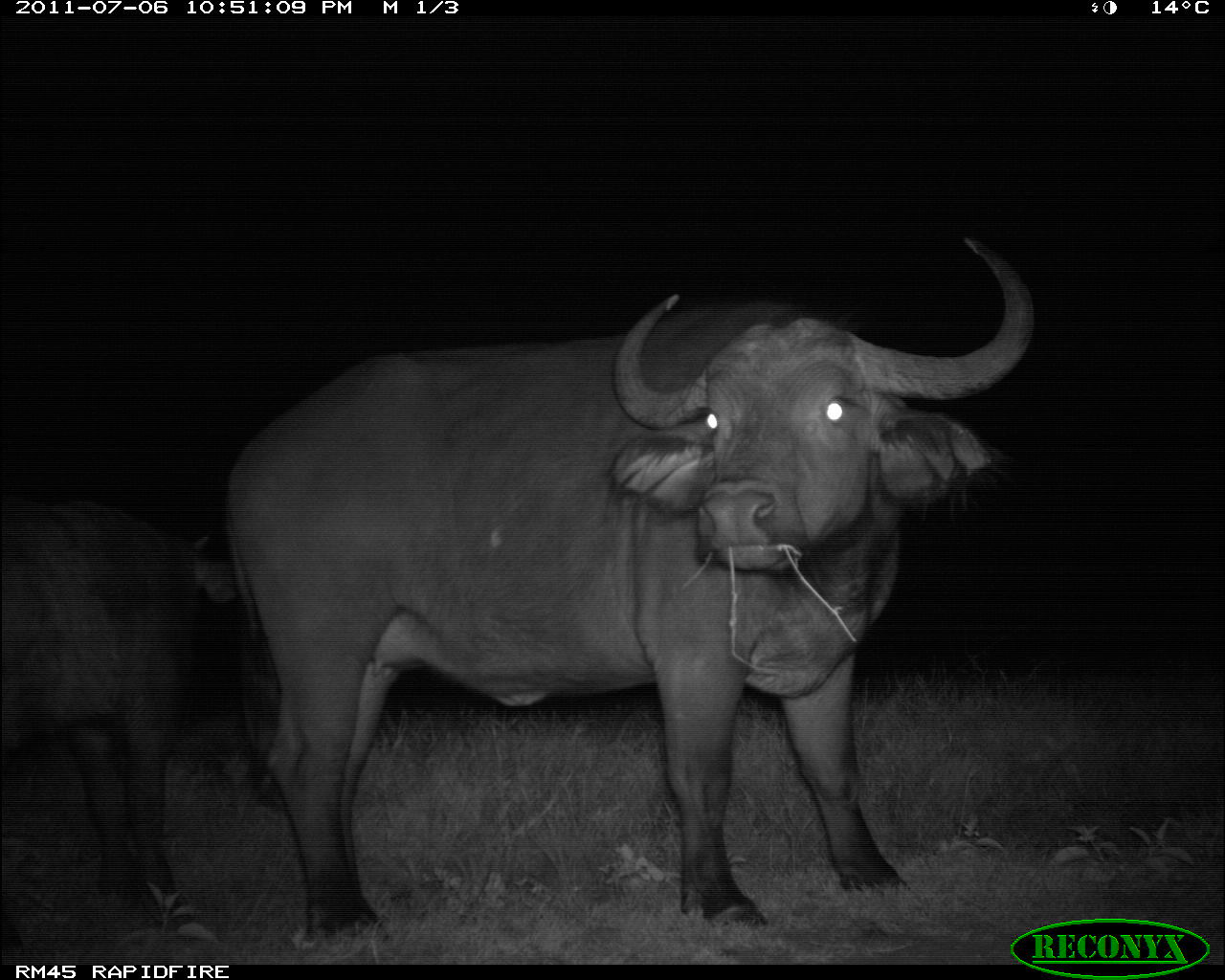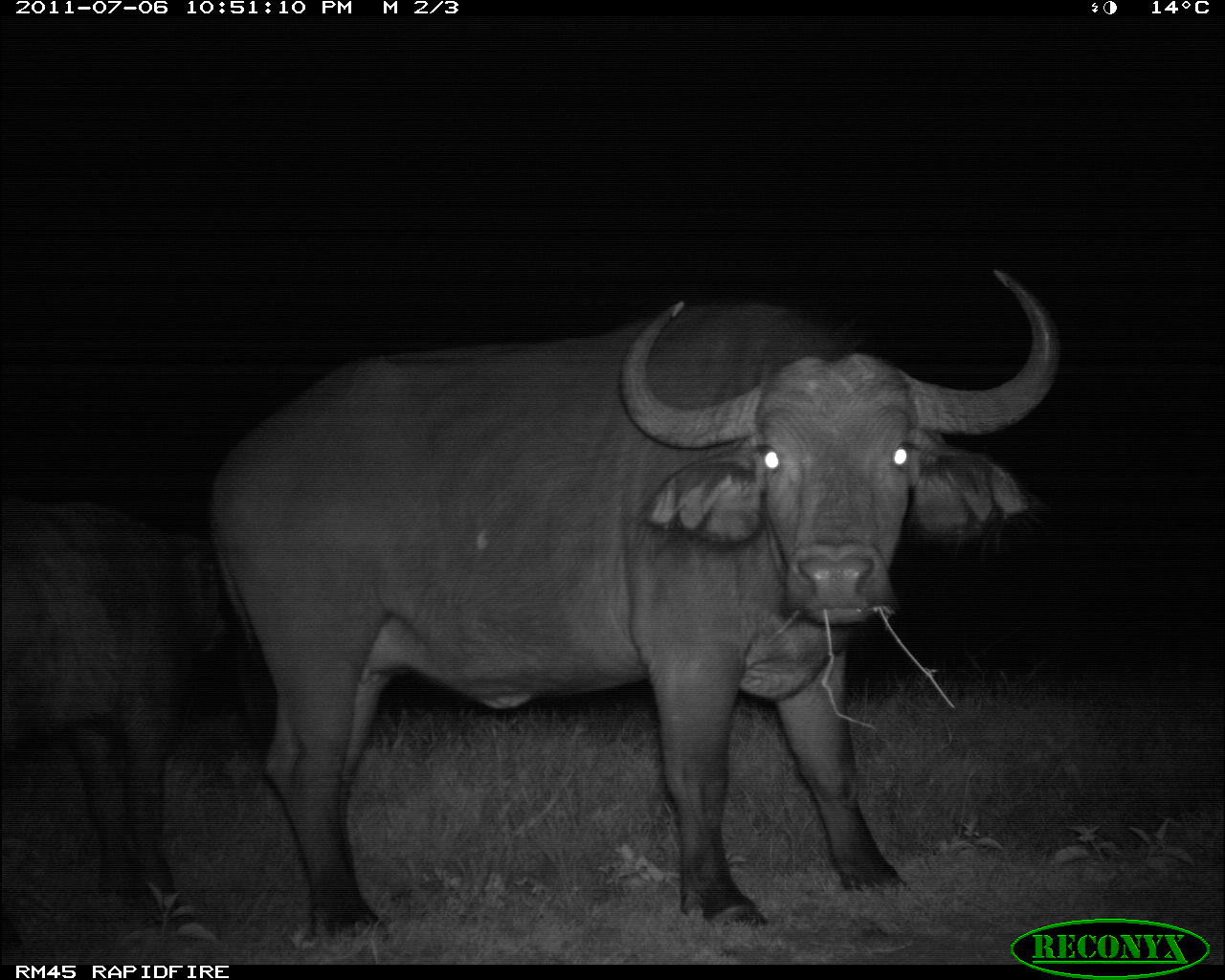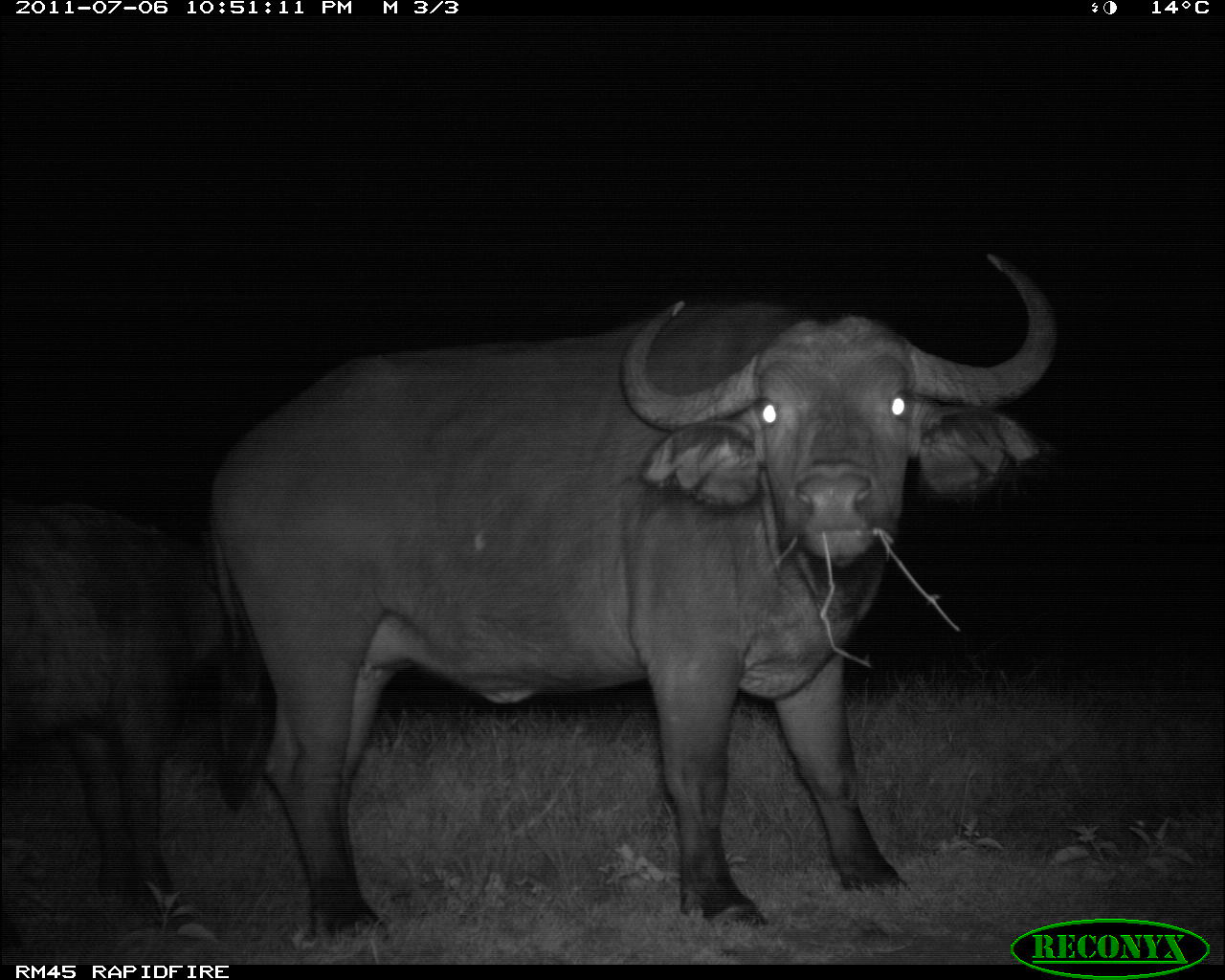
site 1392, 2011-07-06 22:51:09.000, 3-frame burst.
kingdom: Animalia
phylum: Chordata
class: Mammalia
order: Artiodactyla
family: Bovidae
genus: Syncerus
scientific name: Syncerus caffer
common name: african buffalo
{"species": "Syncerus caffer (african buffalo)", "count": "2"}